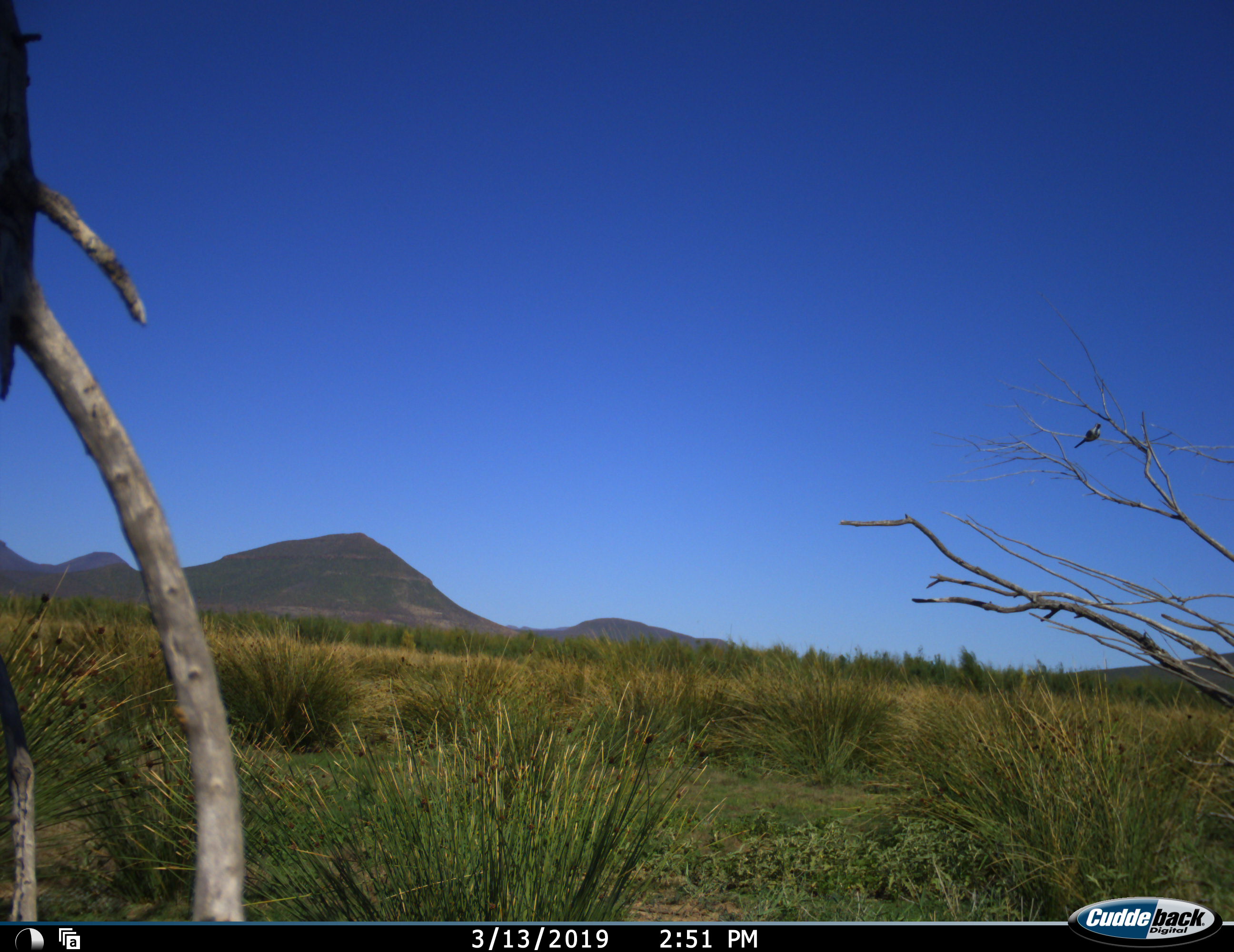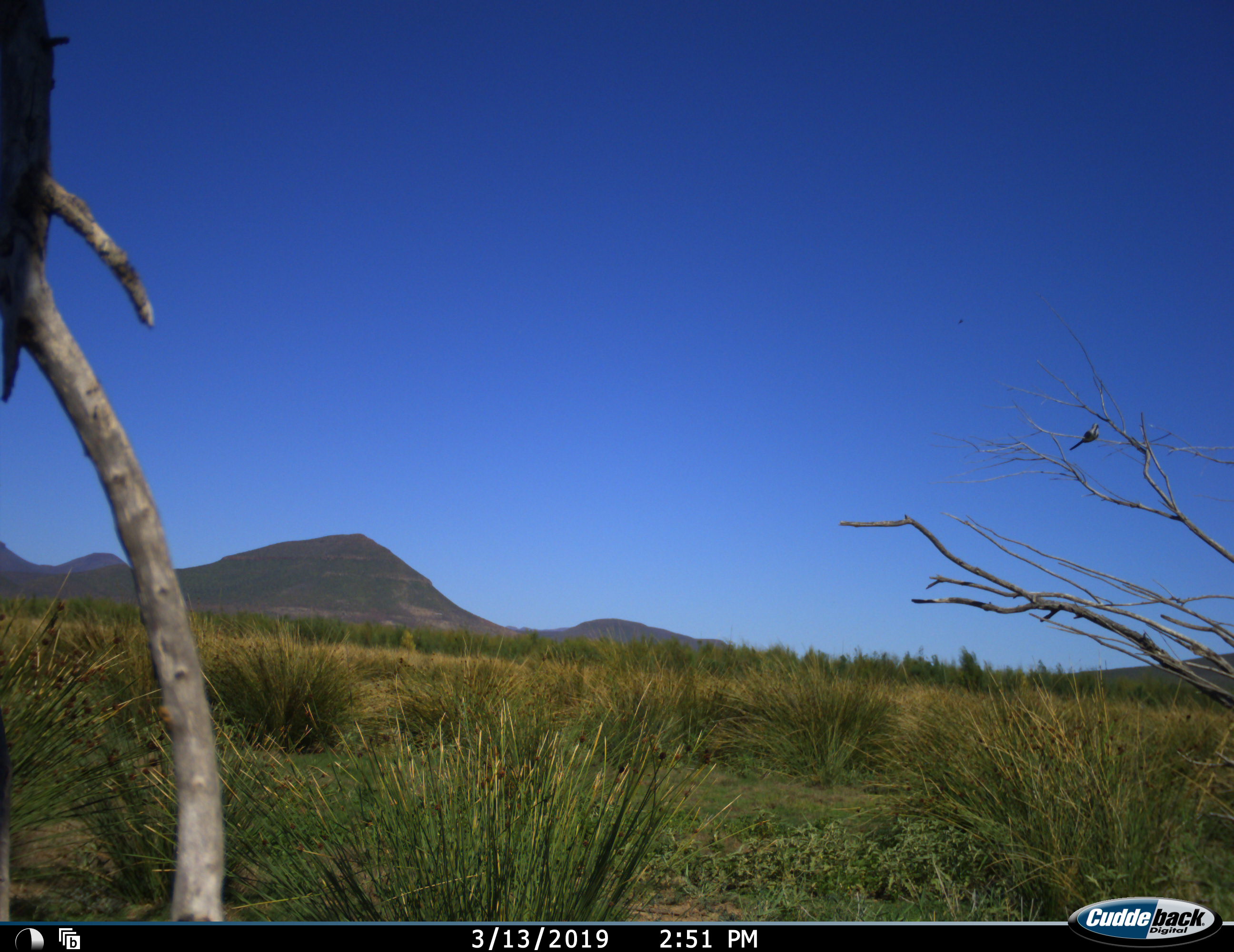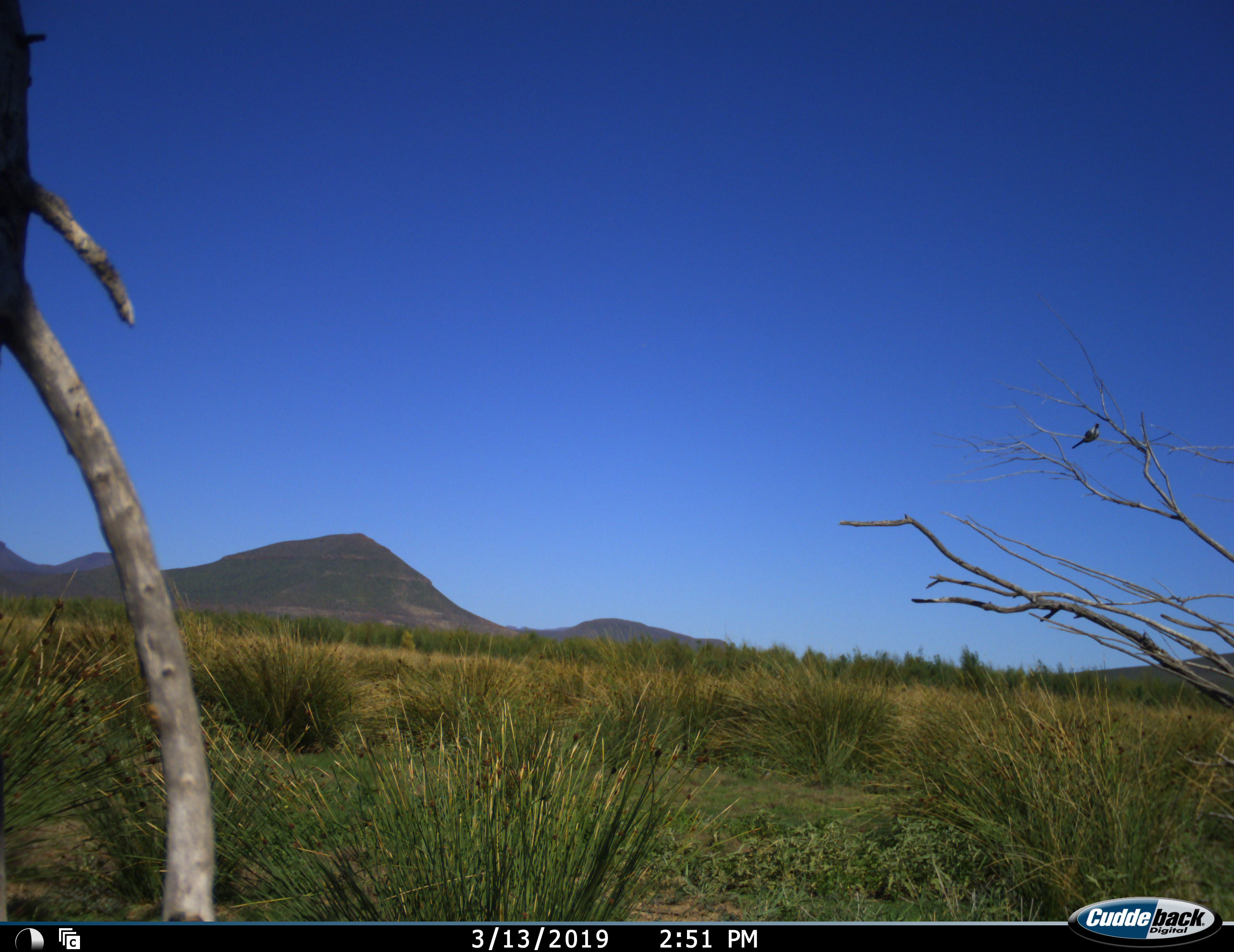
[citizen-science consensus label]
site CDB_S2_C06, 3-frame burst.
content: unidentified animal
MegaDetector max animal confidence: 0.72